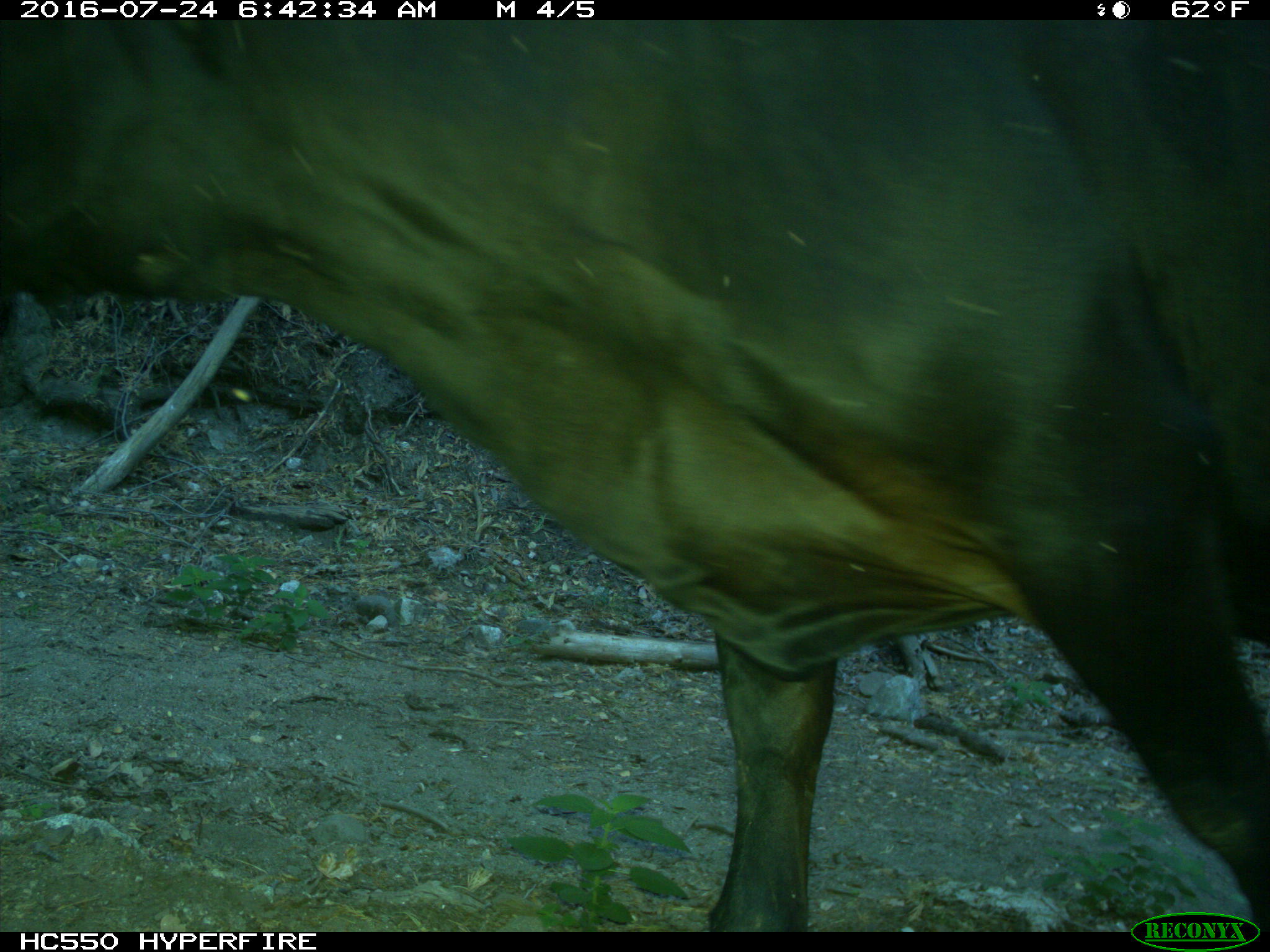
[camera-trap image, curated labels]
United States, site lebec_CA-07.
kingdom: Animalia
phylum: Chordata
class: Mammalia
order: Artiodactyla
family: Bovidae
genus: Bos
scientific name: Bos taurus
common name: domestic cow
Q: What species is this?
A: Bos taurus (domestic cow).